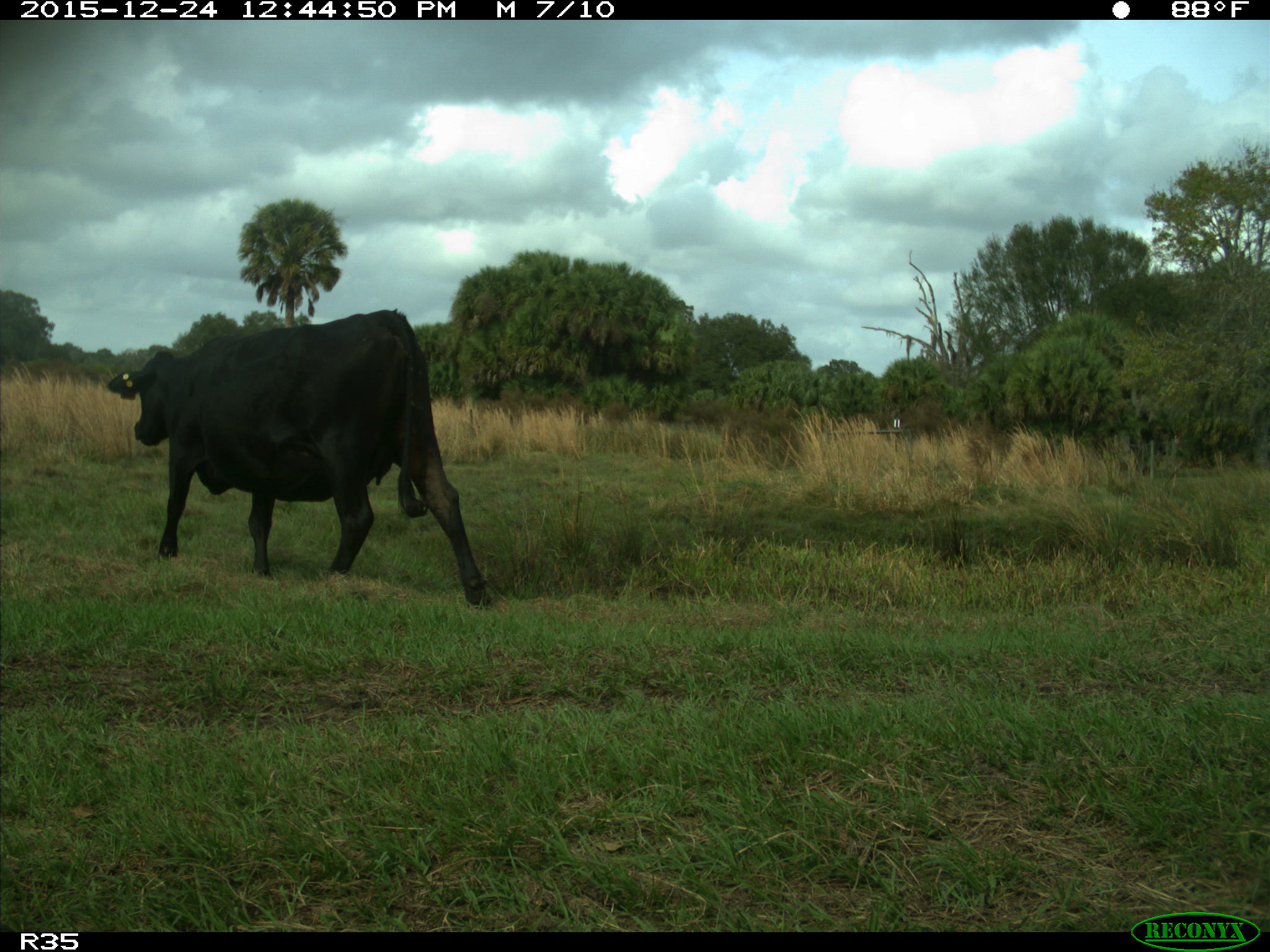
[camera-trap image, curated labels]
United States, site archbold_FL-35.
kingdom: Animalia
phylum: Chordata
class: Mammalia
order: Artiodactyla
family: Bovidae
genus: Bos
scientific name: Bos taurus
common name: domestic cow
Bos taurus (domestic cow).